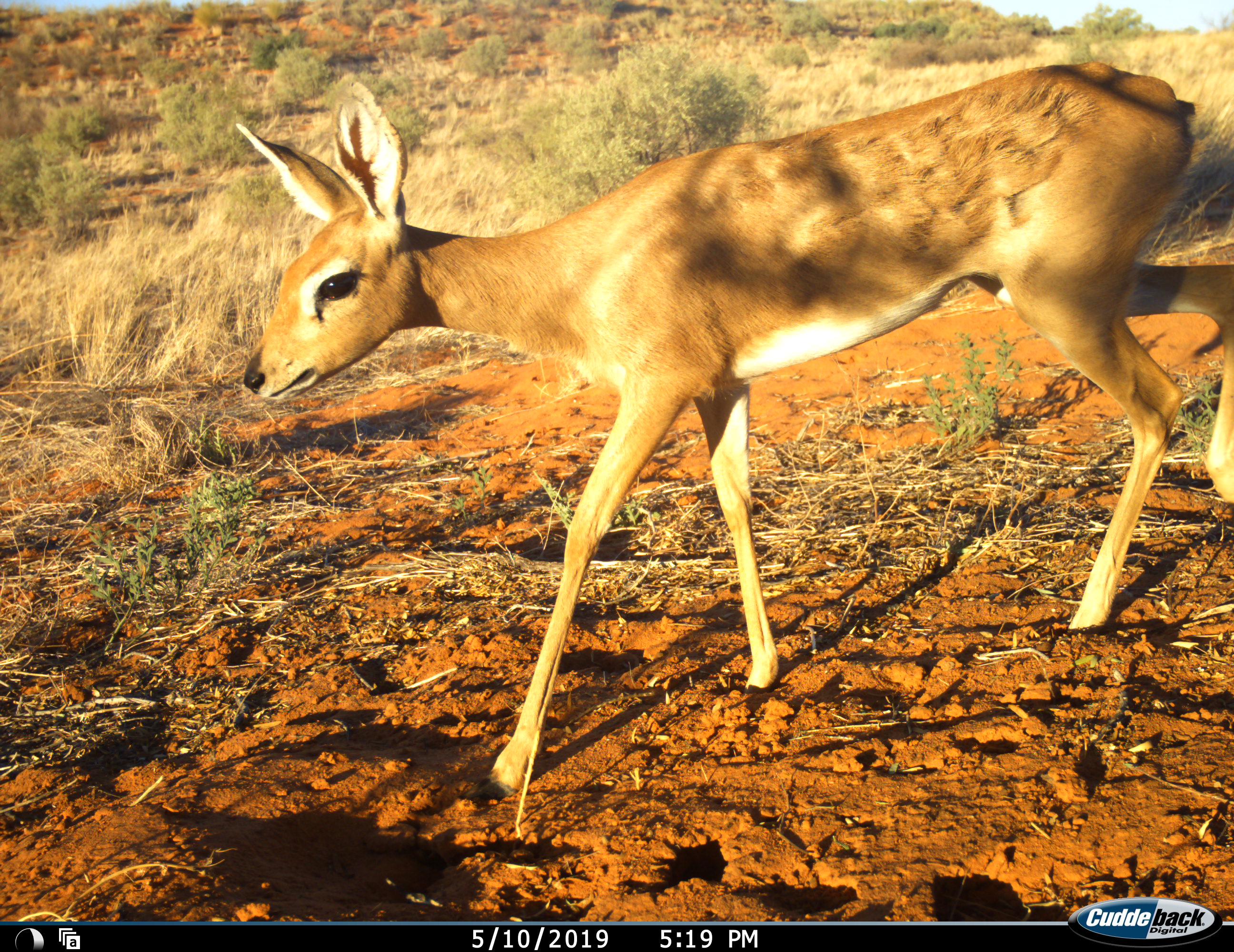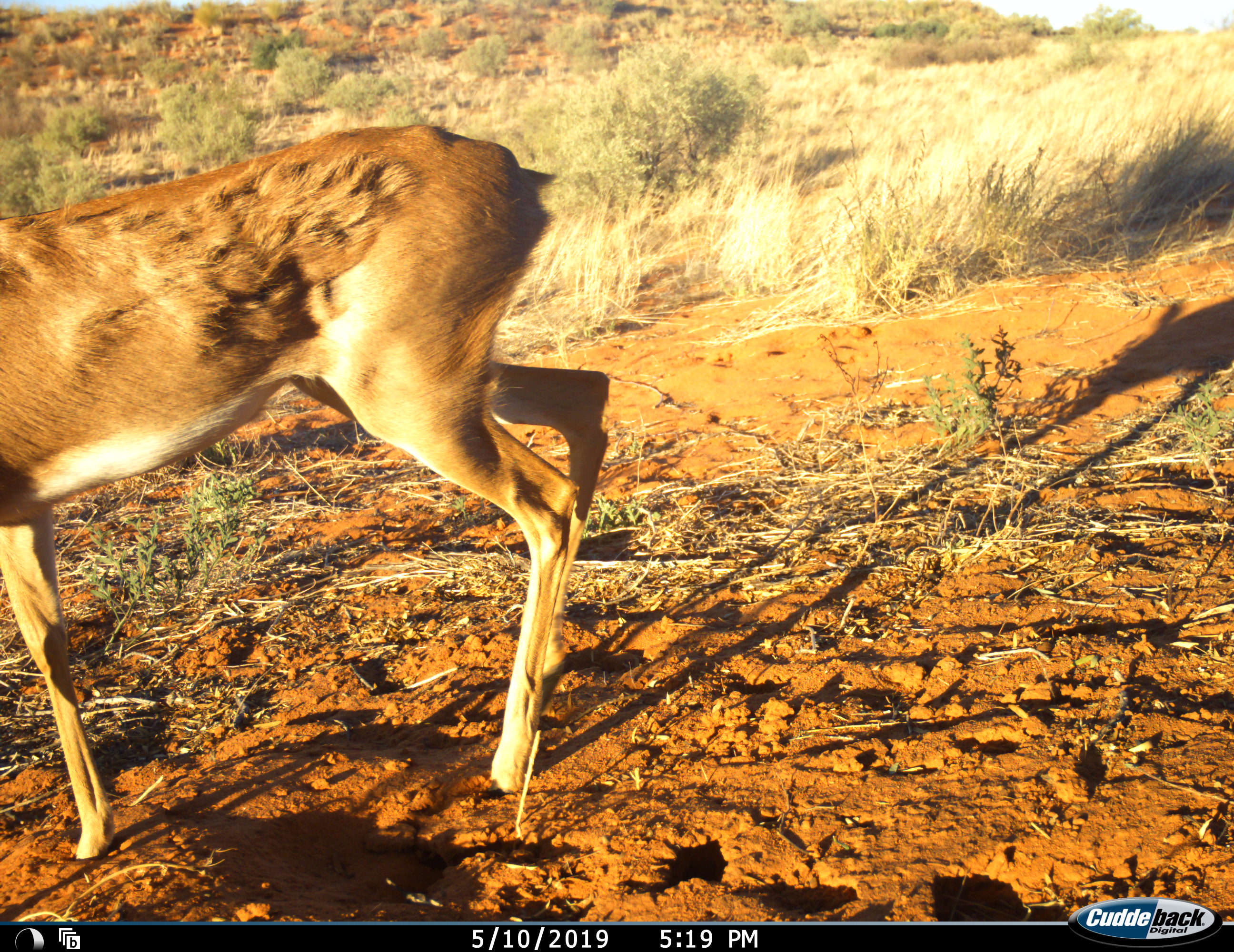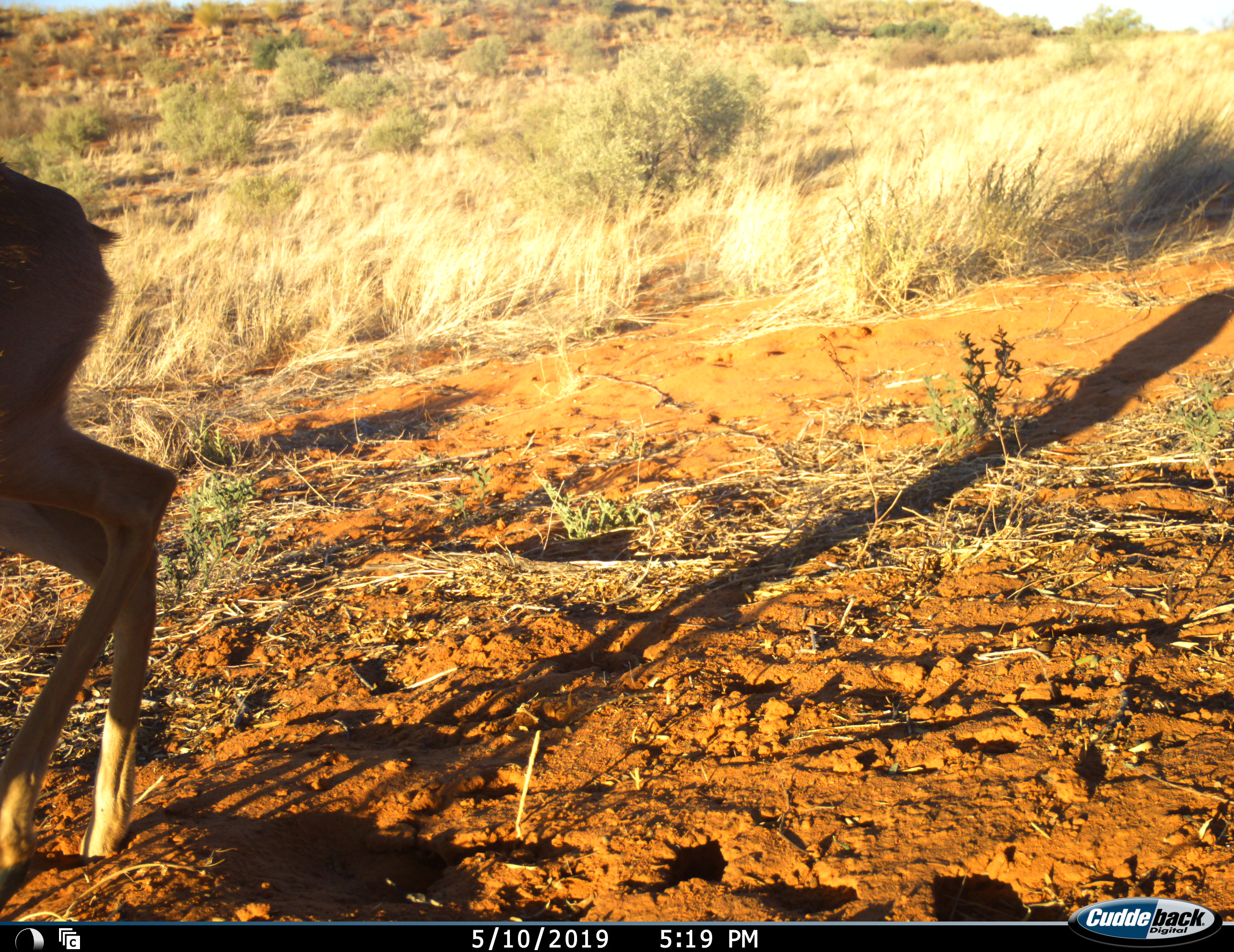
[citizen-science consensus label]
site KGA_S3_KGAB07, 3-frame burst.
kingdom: Animalia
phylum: Chordata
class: Mammalia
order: Artiodactyla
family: Bovidae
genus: Raphicerus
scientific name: Raphicerus campestris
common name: steenbok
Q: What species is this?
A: Steenbok (Raphicerus campestris).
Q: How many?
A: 1.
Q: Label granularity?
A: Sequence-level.